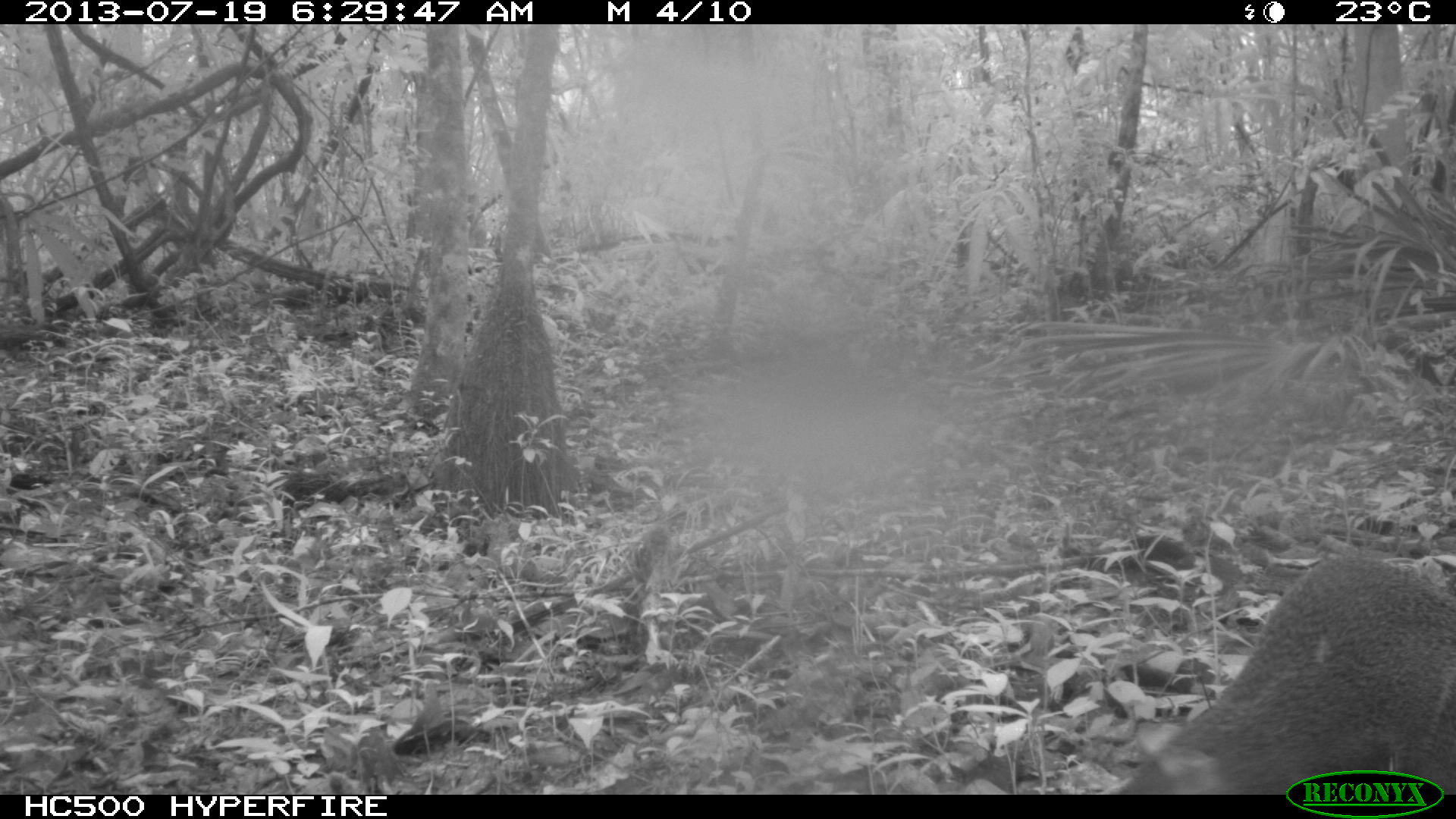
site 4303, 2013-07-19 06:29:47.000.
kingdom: Animalia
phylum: Chordata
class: Mammalia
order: Rodentia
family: Dasyproctidae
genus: Dasyprocta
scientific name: Dasyprocta punctata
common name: central american agouti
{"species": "Dasyprocta punctata (central american agouti)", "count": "1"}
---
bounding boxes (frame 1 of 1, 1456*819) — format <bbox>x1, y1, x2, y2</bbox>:
dasyprocta punctata: <bbox>1116, 542, 1456, 793</bbox>